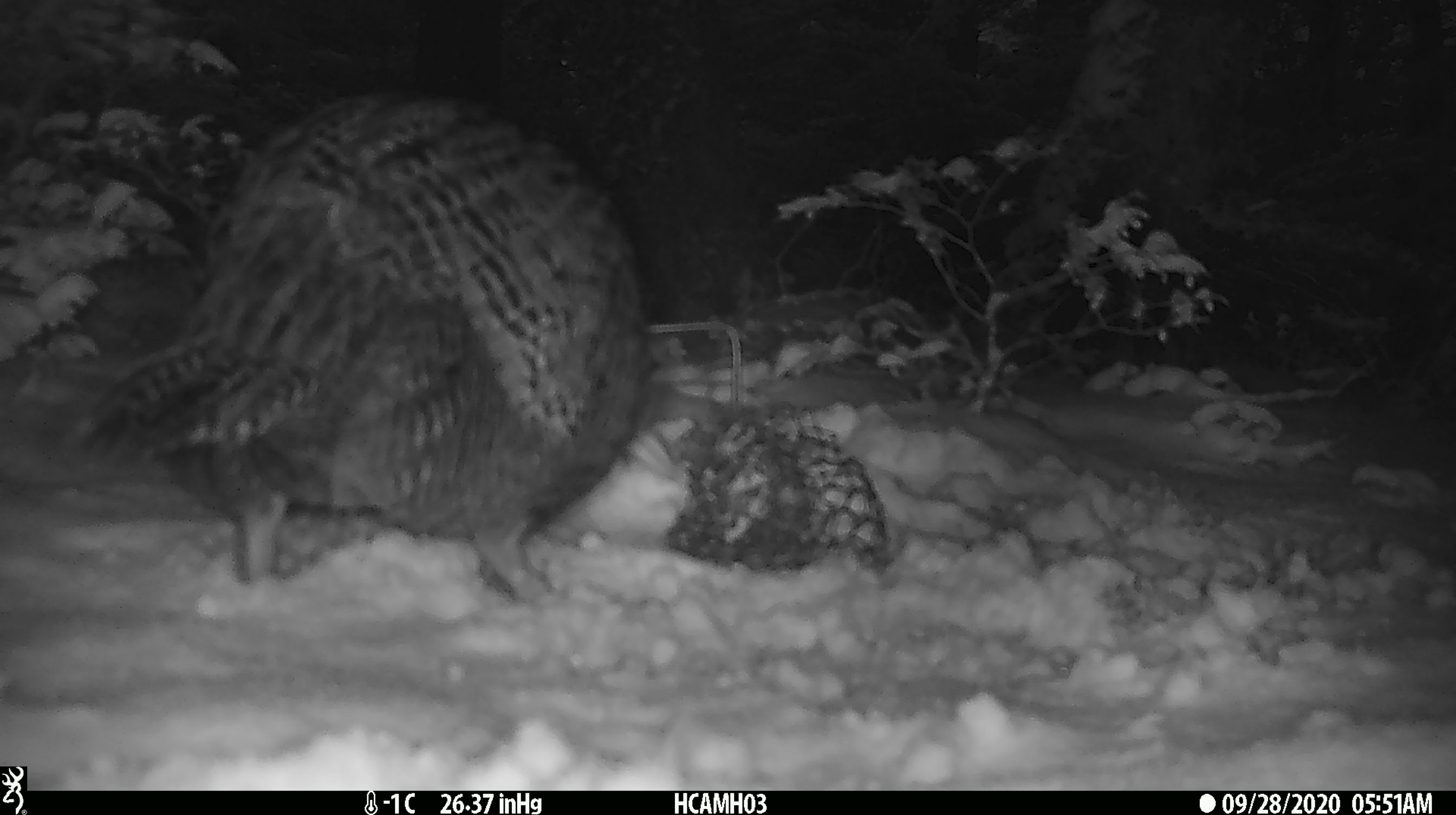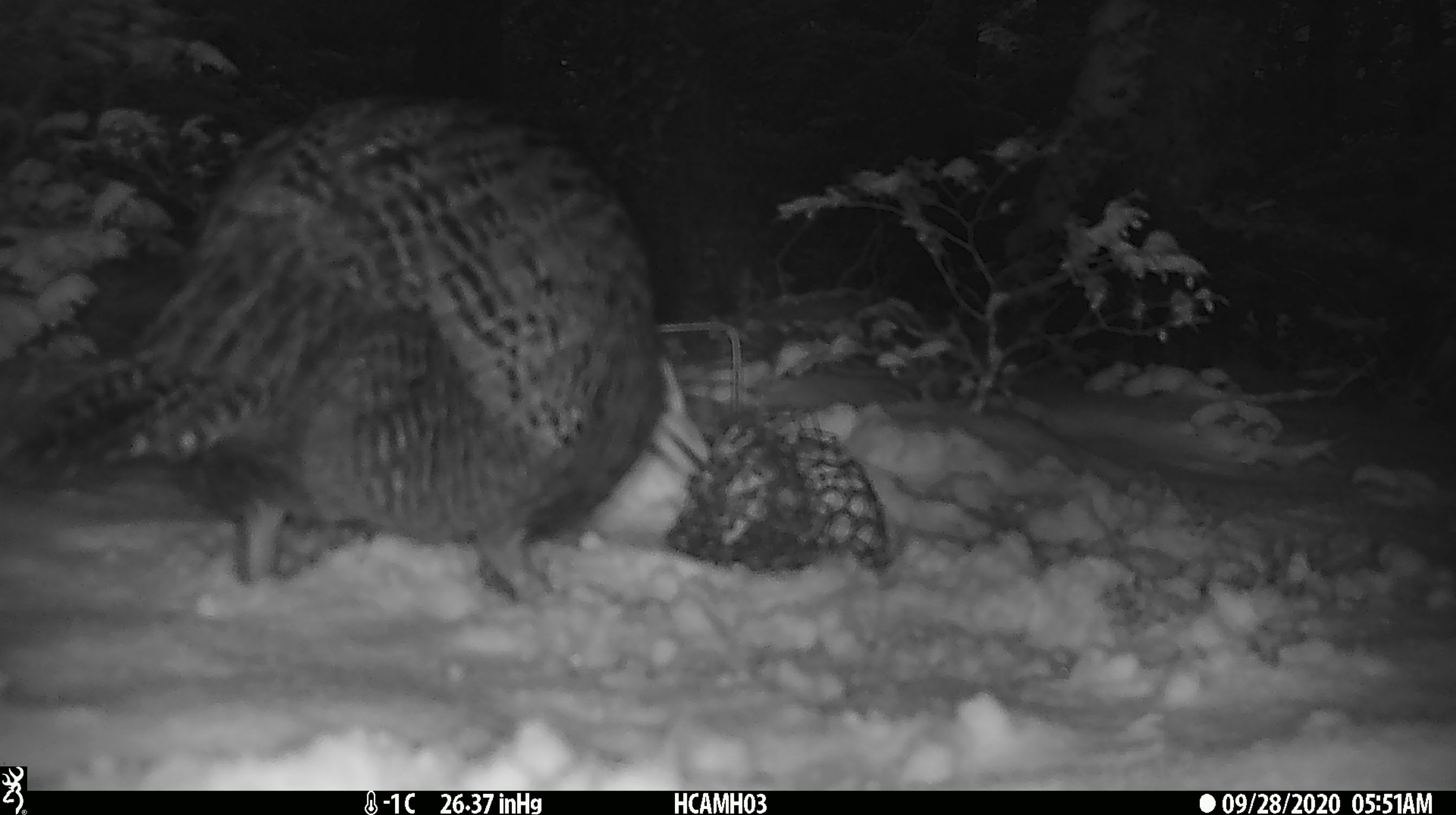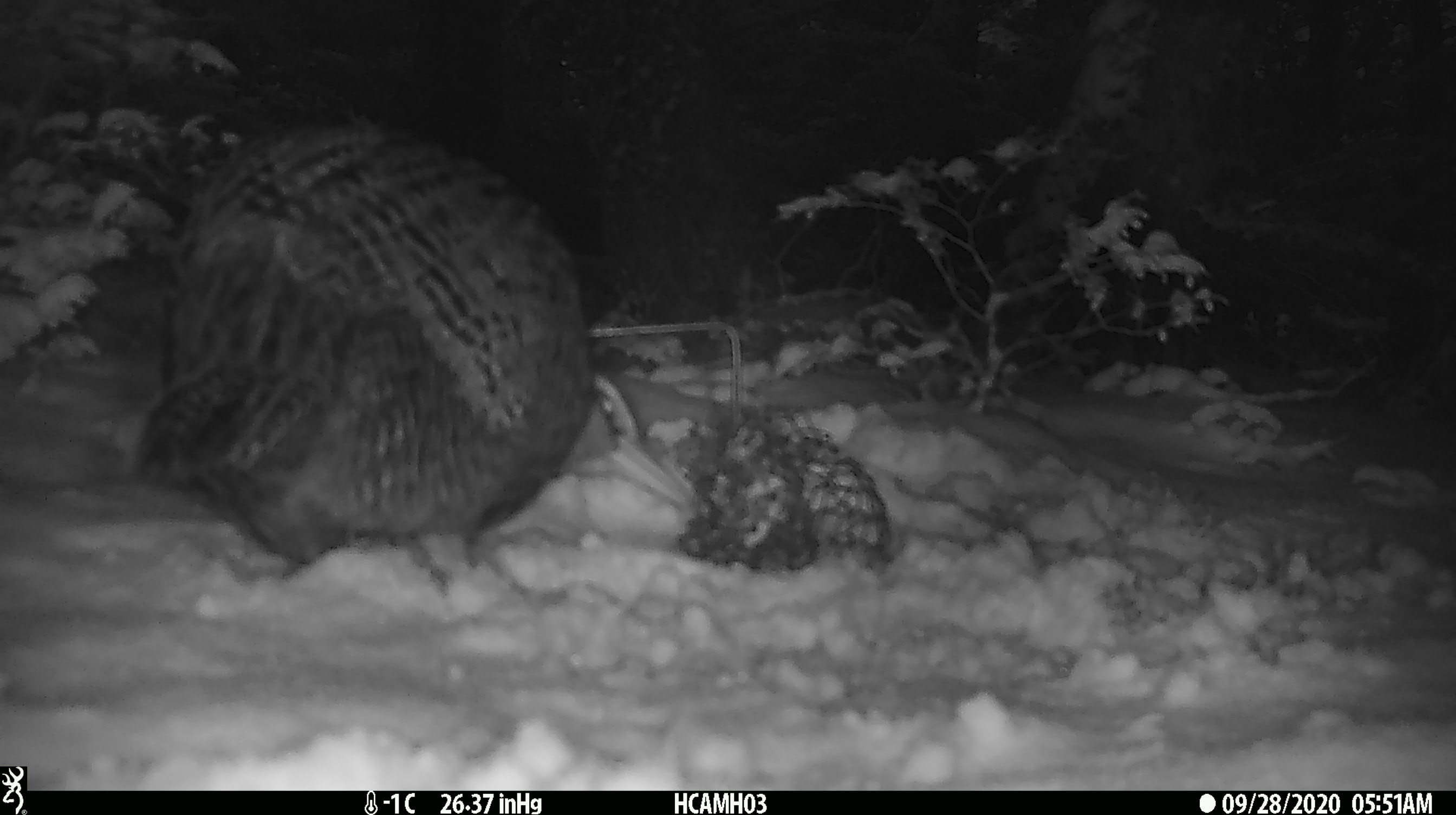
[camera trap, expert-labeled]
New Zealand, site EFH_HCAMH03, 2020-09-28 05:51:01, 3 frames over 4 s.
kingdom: Animalia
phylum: Chordata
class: Aves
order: Gruiformes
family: Rallidae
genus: Gallirallus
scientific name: Gallirallus australis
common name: weka